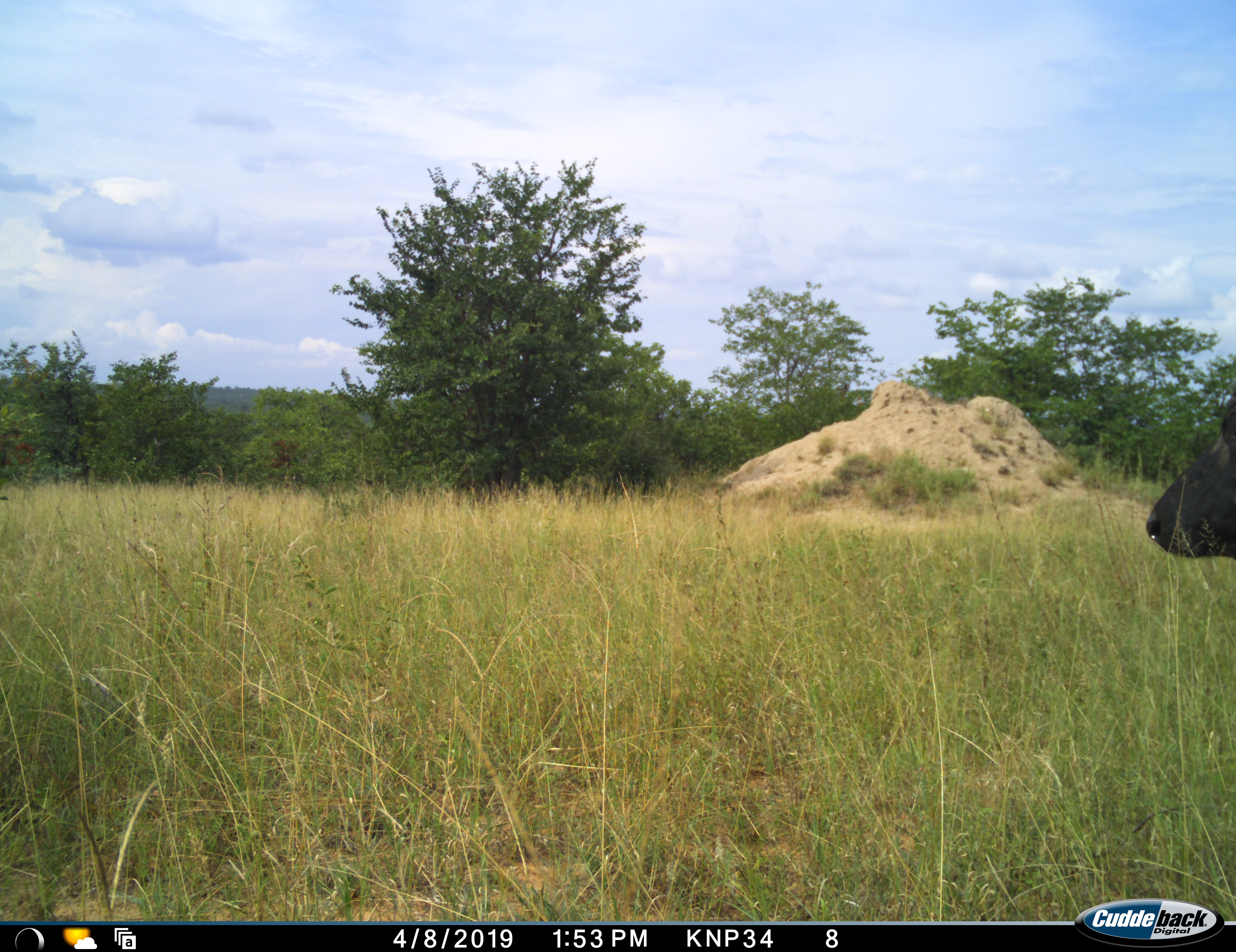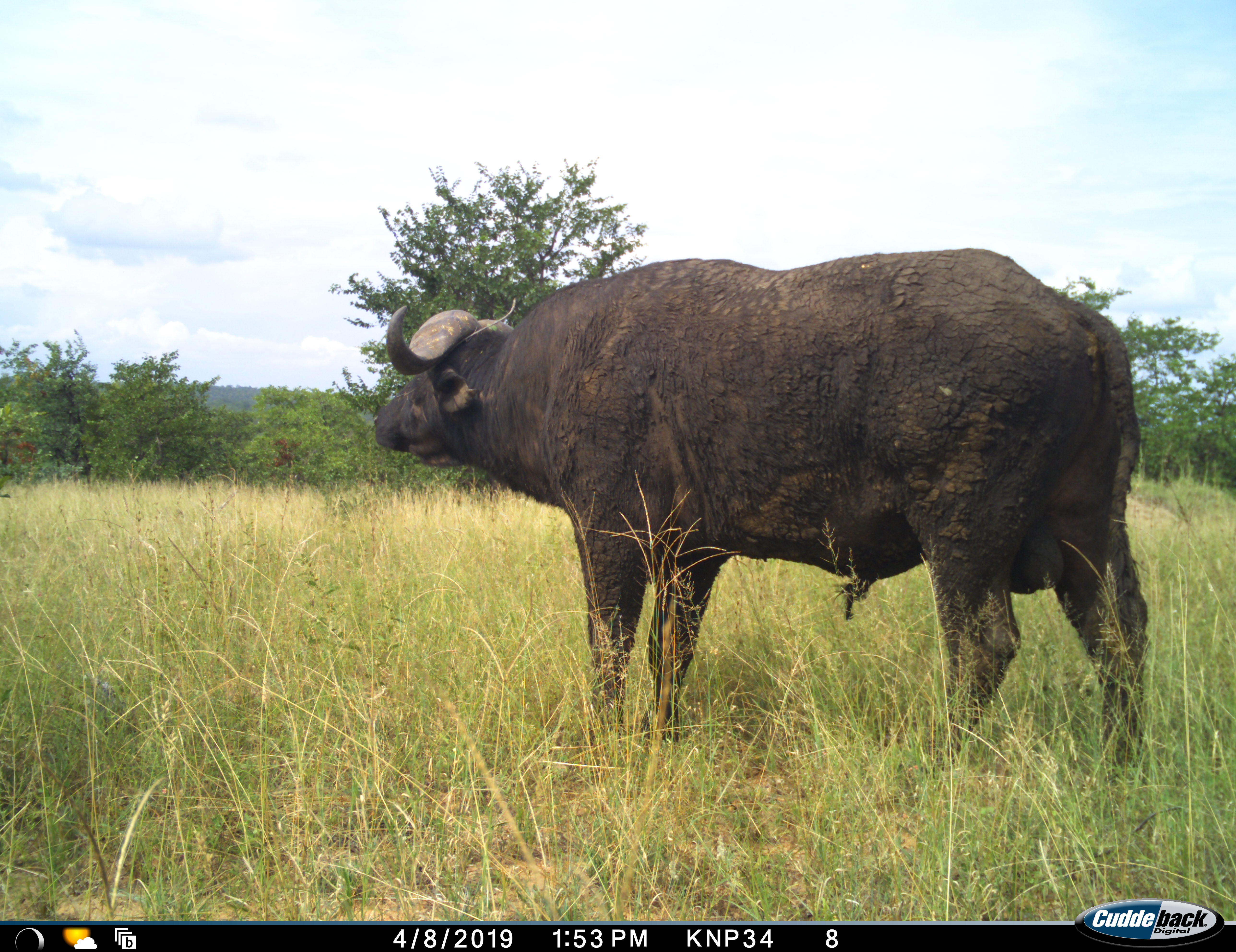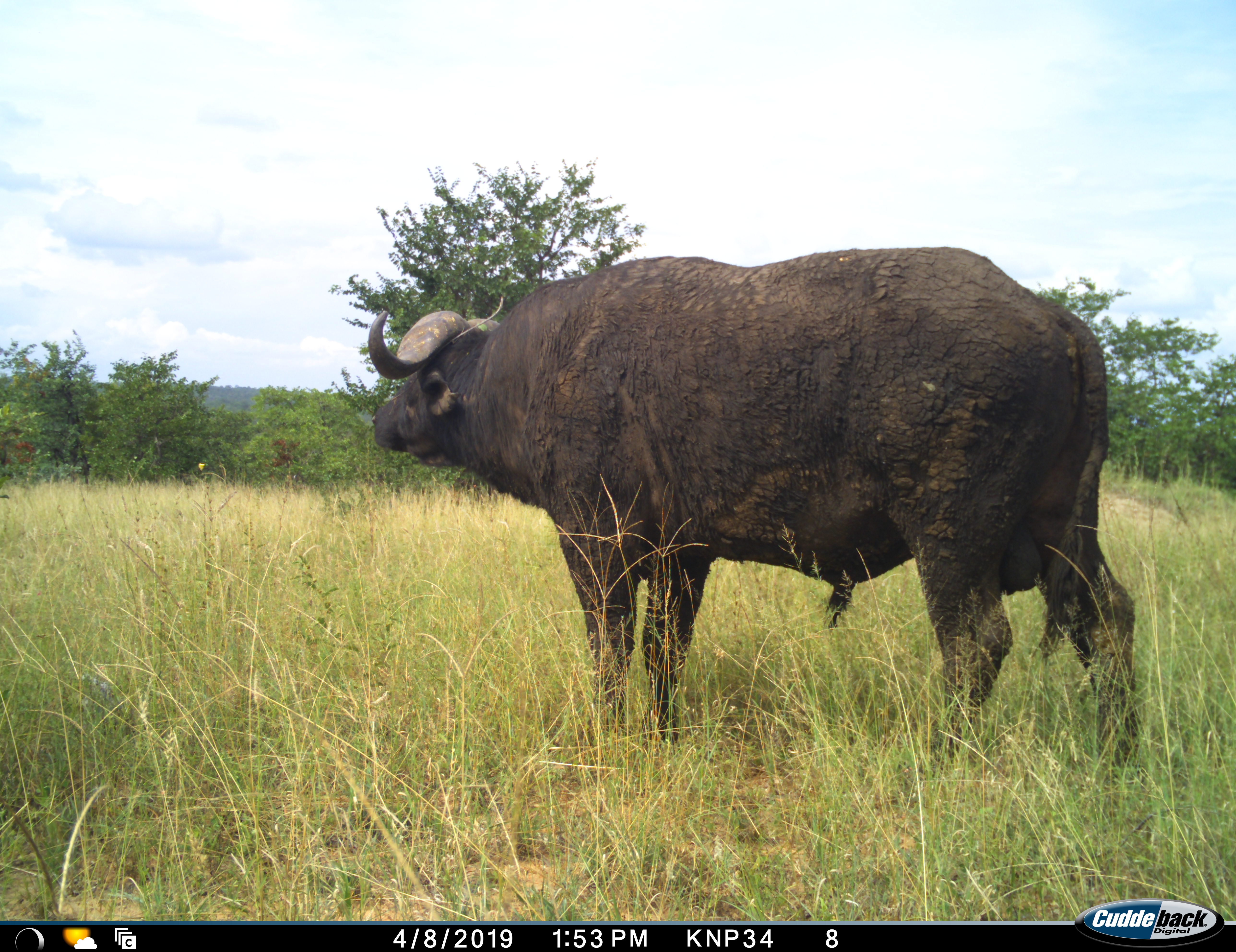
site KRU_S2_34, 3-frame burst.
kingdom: Animalia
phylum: Chordata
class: Mammalia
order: Artiodactyla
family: Bovidae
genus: Syncerus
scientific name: Syncerus caffer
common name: african buffalo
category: buffalo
Buffalo (african buffalo) (Syncerus caffer), count 1. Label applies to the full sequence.